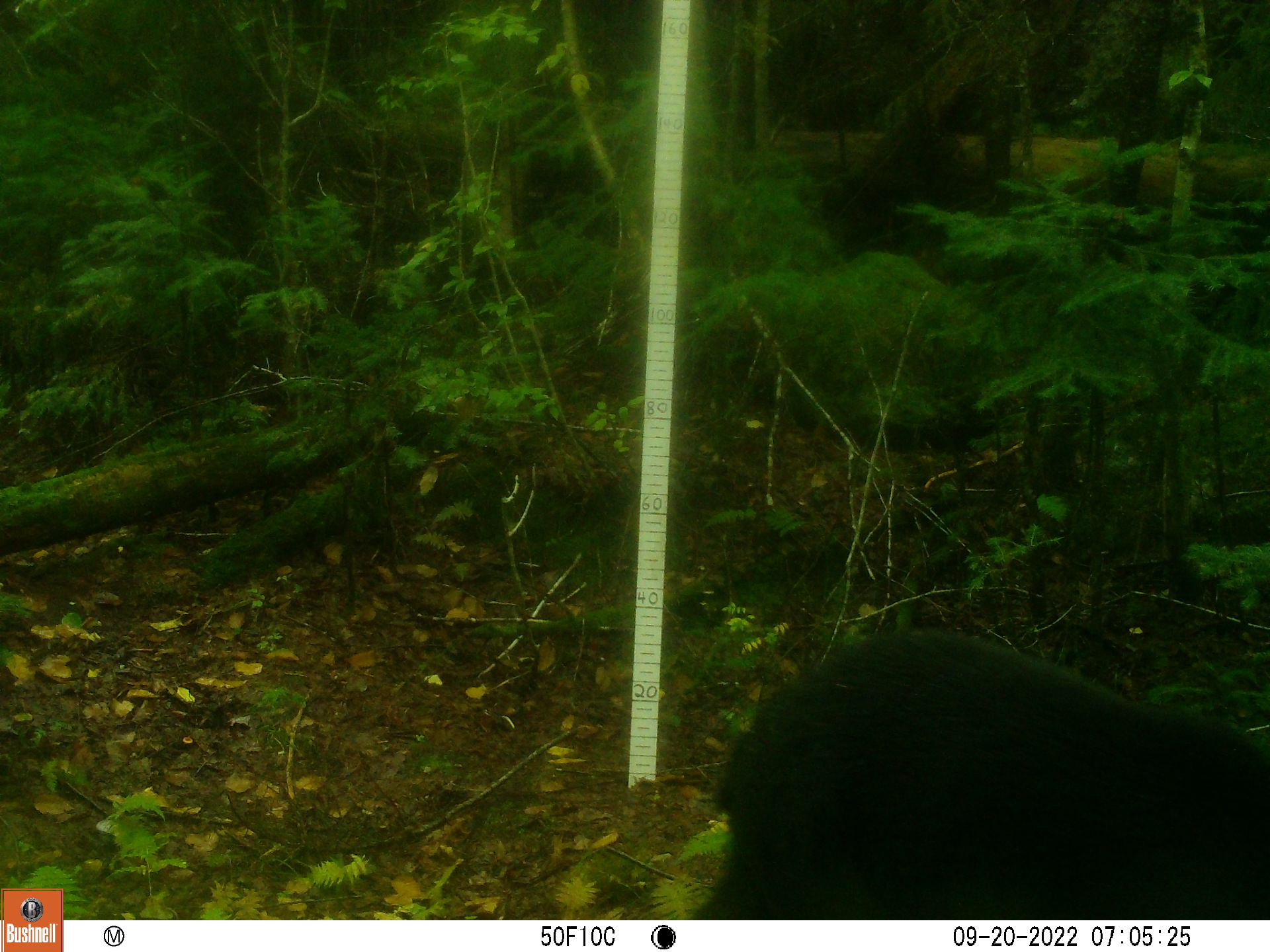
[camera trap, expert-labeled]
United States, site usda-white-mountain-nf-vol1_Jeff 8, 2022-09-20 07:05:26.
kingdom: Animalia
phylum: Chordata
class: Mammalia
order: Carnivora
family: Ursidae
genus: Ursus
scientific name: Ursus americanus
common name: black bear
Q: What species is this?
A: Black bear (Ursus americanus).